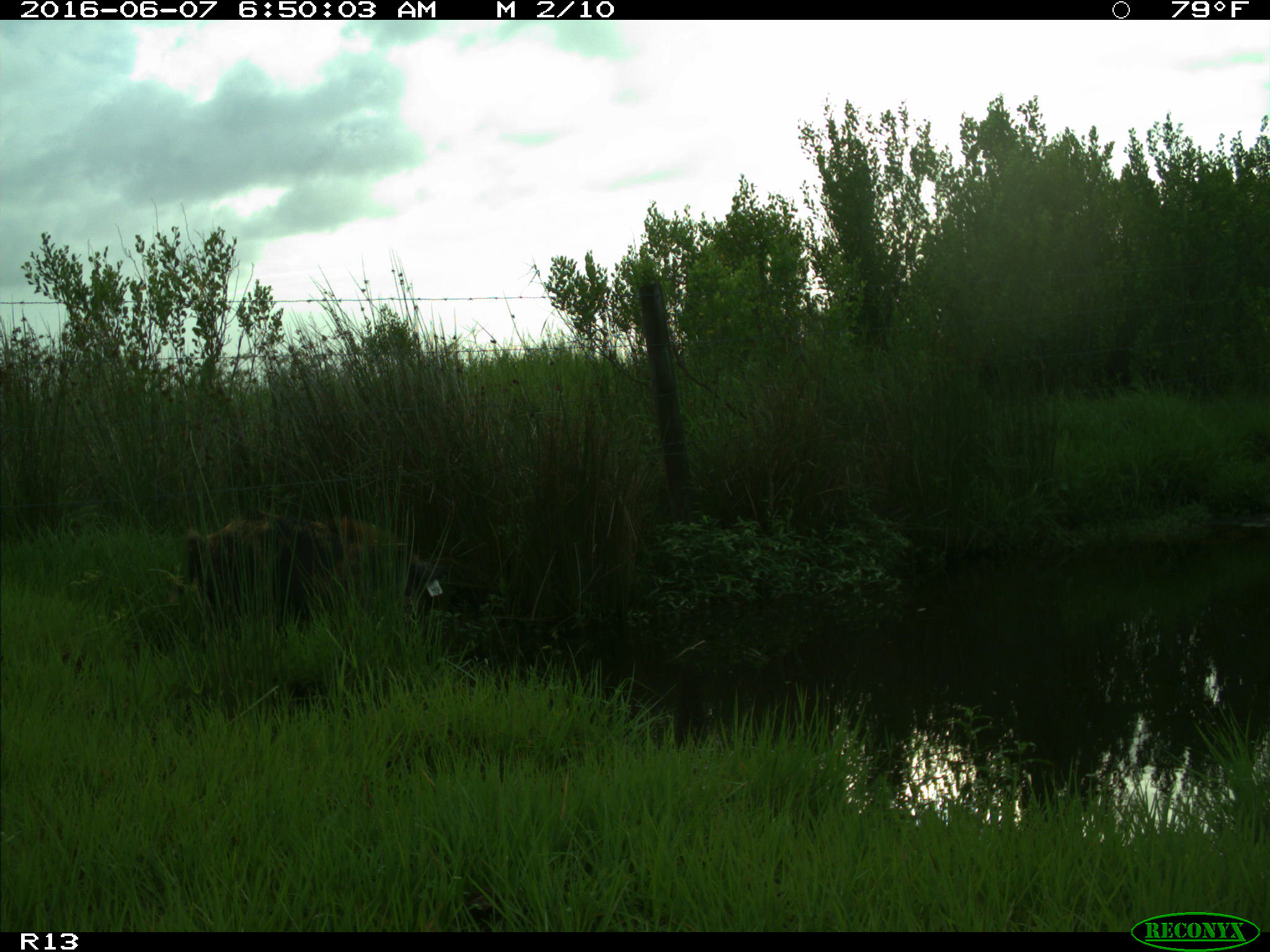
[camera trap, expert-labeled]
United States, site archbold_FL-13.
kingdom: Animalia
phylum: Chordata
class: Mammalia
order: Artiodactyla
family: Suidae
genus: Sus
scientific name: Sus scrofa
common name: wild boar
Sus scrofa (wild boar).